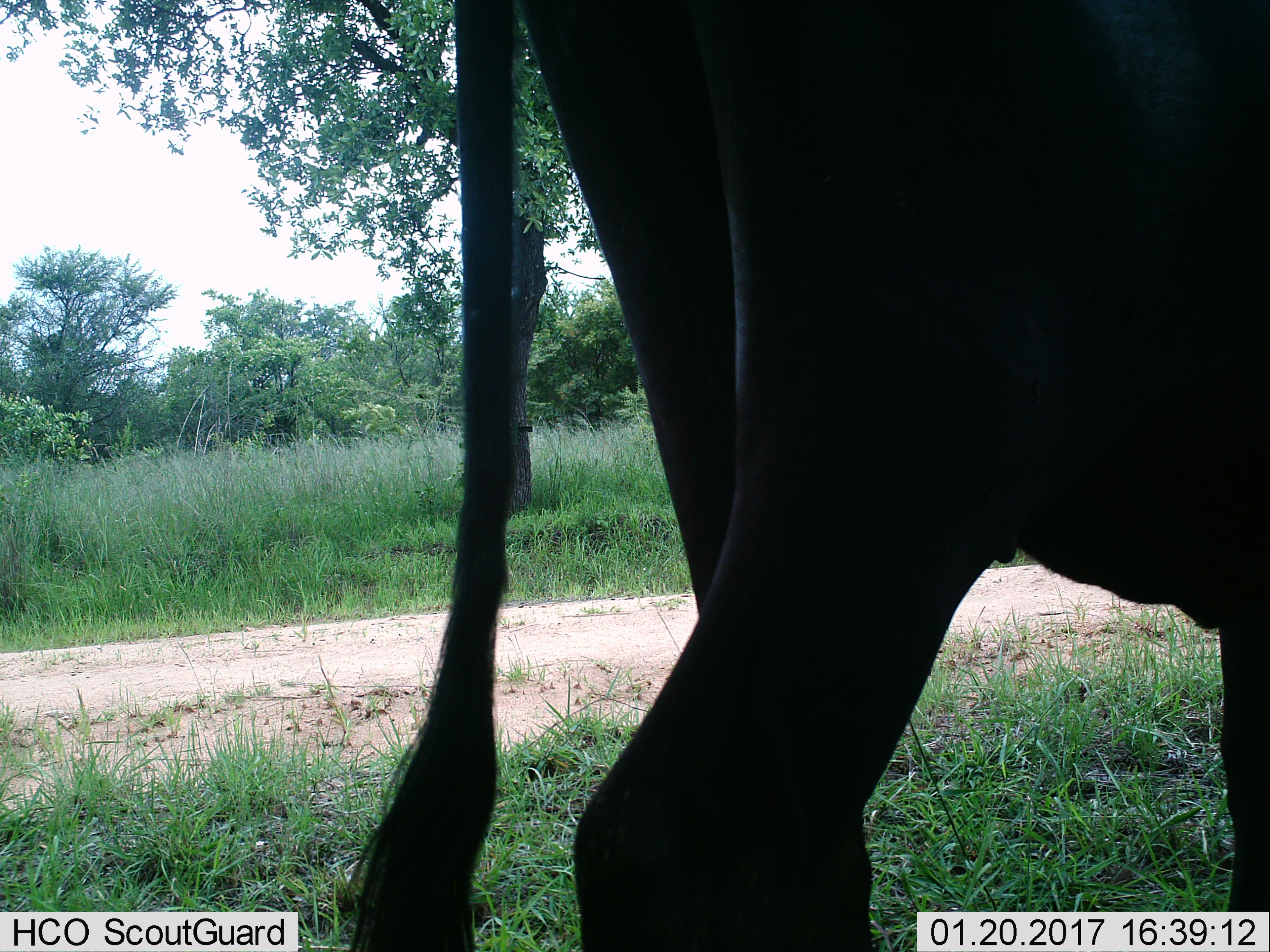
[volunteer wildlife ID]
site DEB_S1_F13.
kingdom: Animalia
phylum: Chordata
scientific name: Vertebrata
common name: domestic animal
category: domesticanimal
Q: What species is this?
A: Domesticanimal (domestic animal) (Vertebrata).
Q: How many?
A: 1.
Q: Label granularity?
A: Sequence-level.